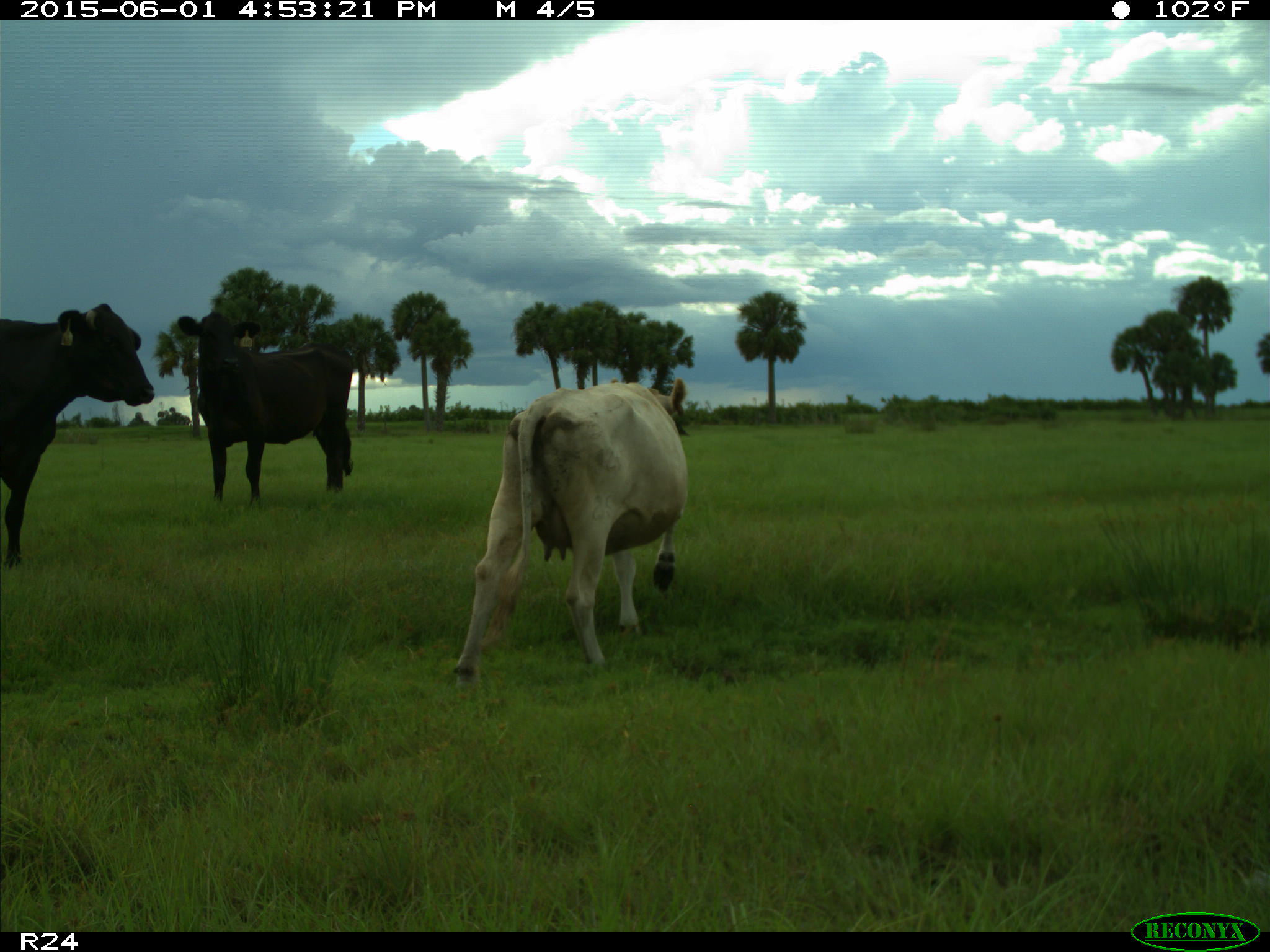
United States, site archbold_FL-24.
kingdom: Animalia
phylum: Chordata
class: Mammalia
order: Artiodactyla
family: Bovidae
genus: Bos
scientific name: Bos taurus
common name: domestic cow